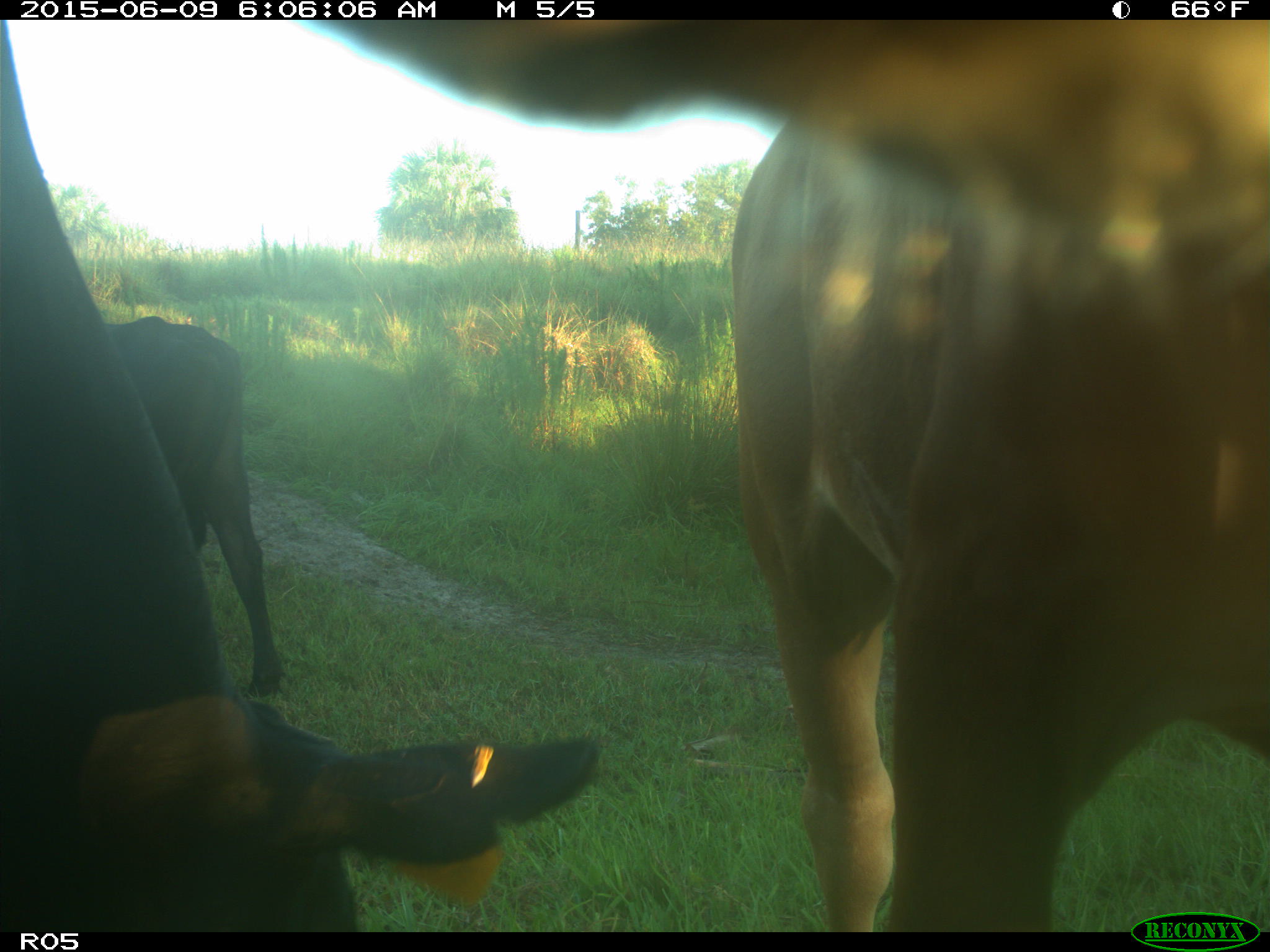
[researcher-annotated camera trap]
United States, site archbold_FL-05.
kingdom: Animalia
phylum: Chordata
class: Mammalia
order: Artiodactyla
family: Bovidae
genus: Bos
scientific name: Bos taurus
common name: domestic cow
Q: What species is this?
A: Bos taurus (domestic cow).